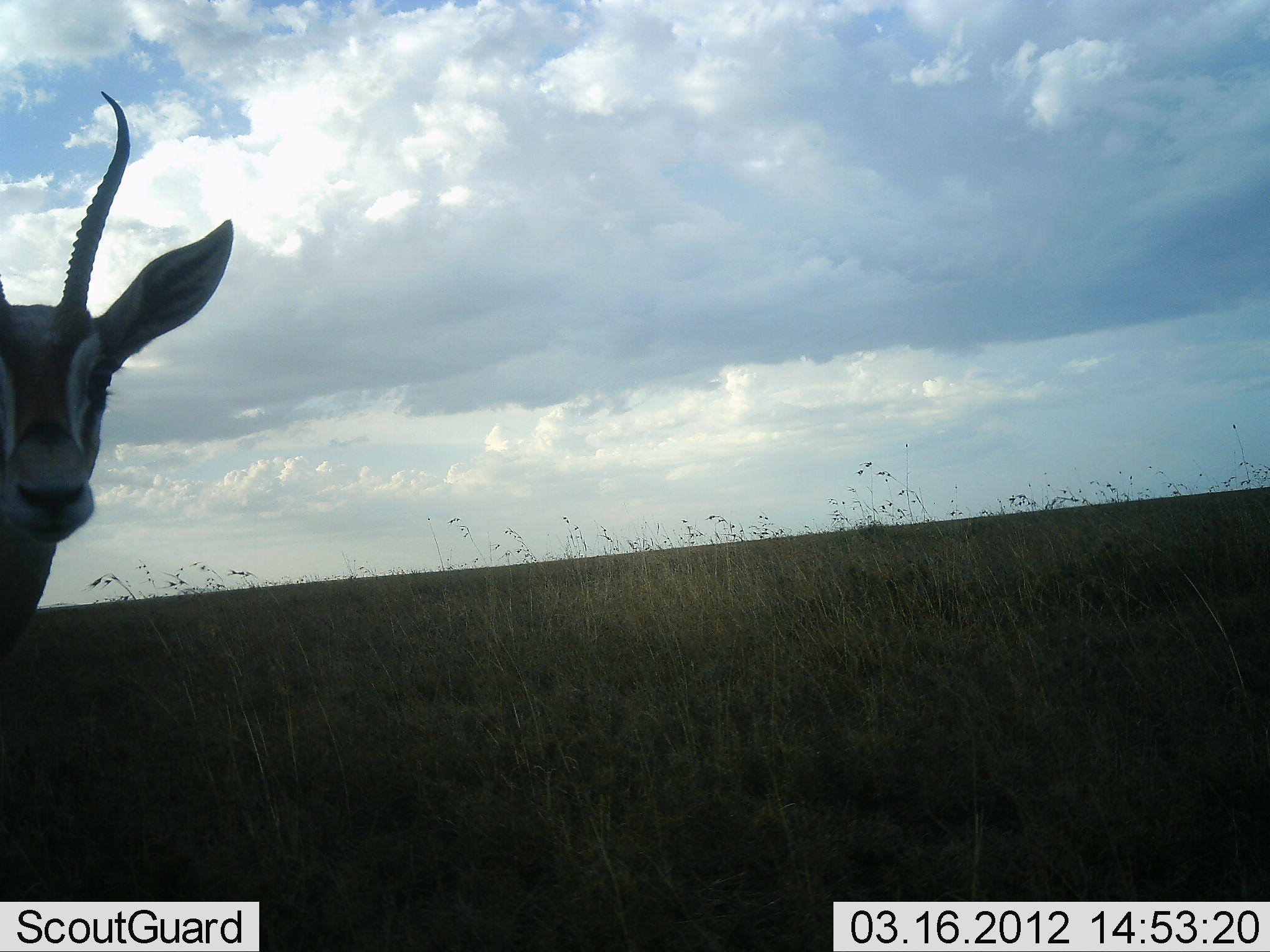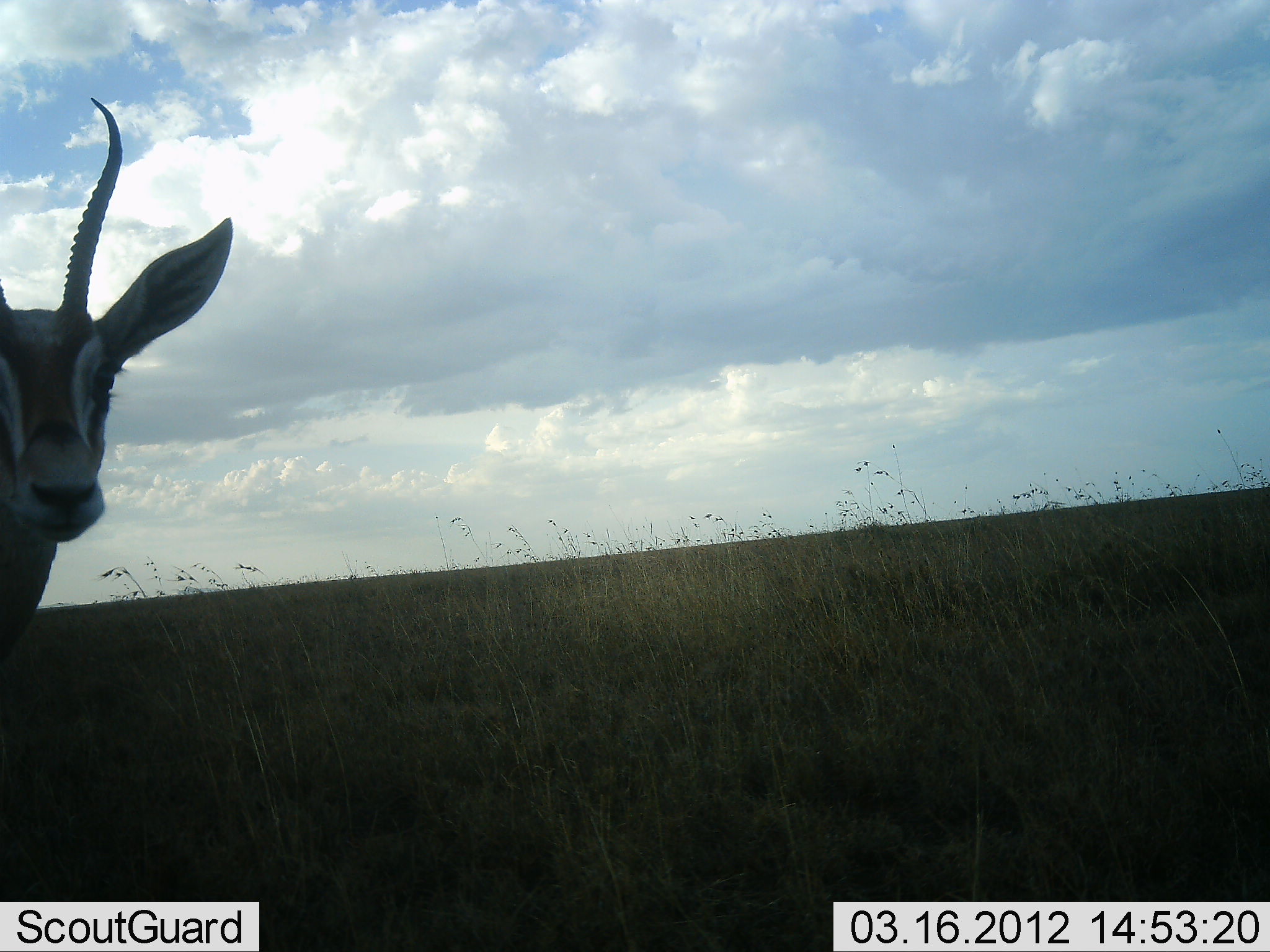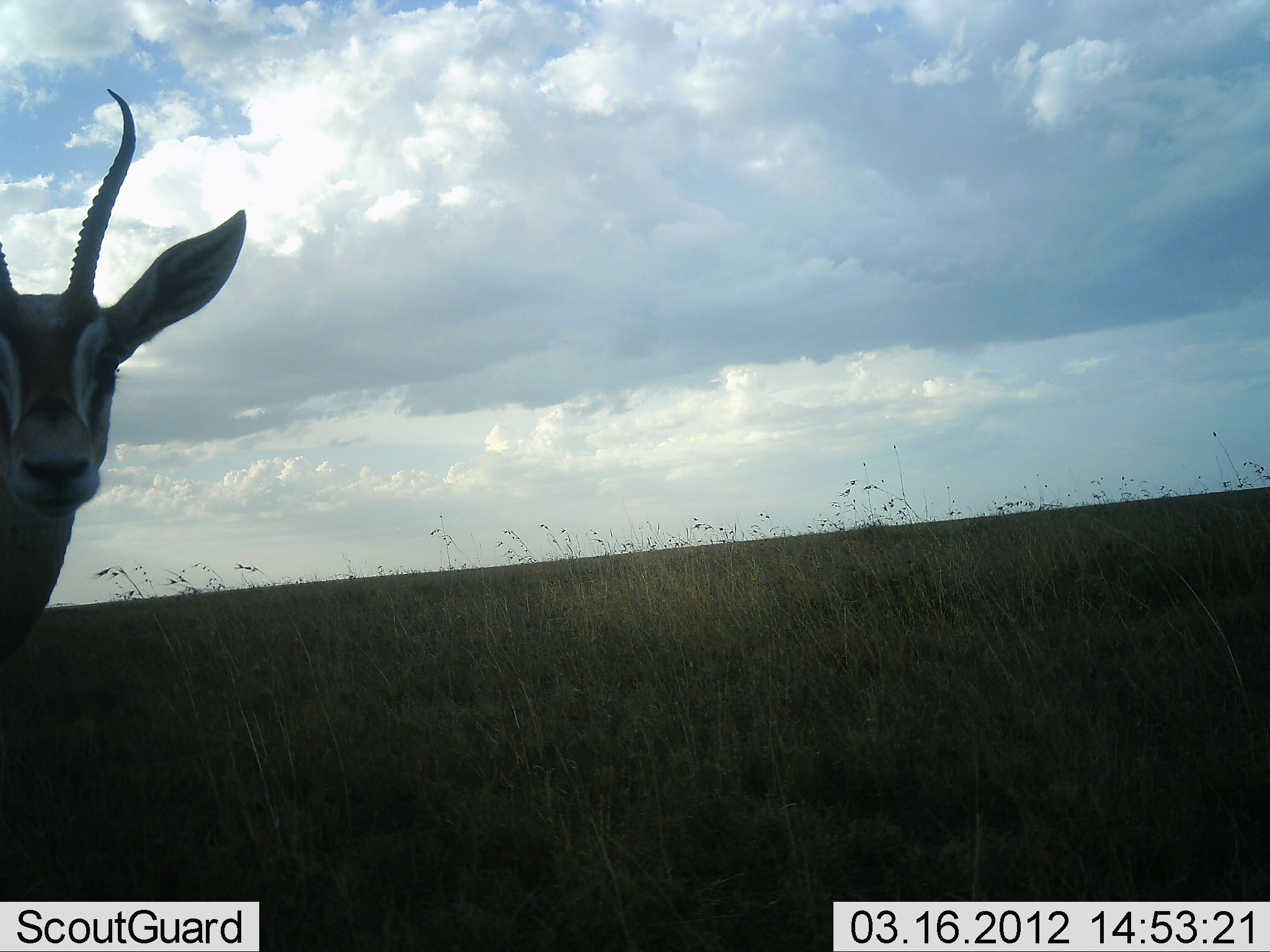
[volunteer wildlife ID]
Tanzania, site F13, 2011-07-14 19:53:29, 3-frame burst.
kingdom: Animalia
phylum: Chordata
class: Mammalia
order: Artiodactyla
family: Bovidae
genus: Nanger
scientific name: Nanger granti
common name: grant's gazelle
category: gazellegrants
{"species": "gazellegrants (grant's gazelle) (Nanger granti)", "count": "1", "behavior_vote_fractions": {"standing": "100%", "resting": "0%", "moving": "0%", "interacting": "0%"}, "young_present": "0%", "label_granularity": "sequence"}